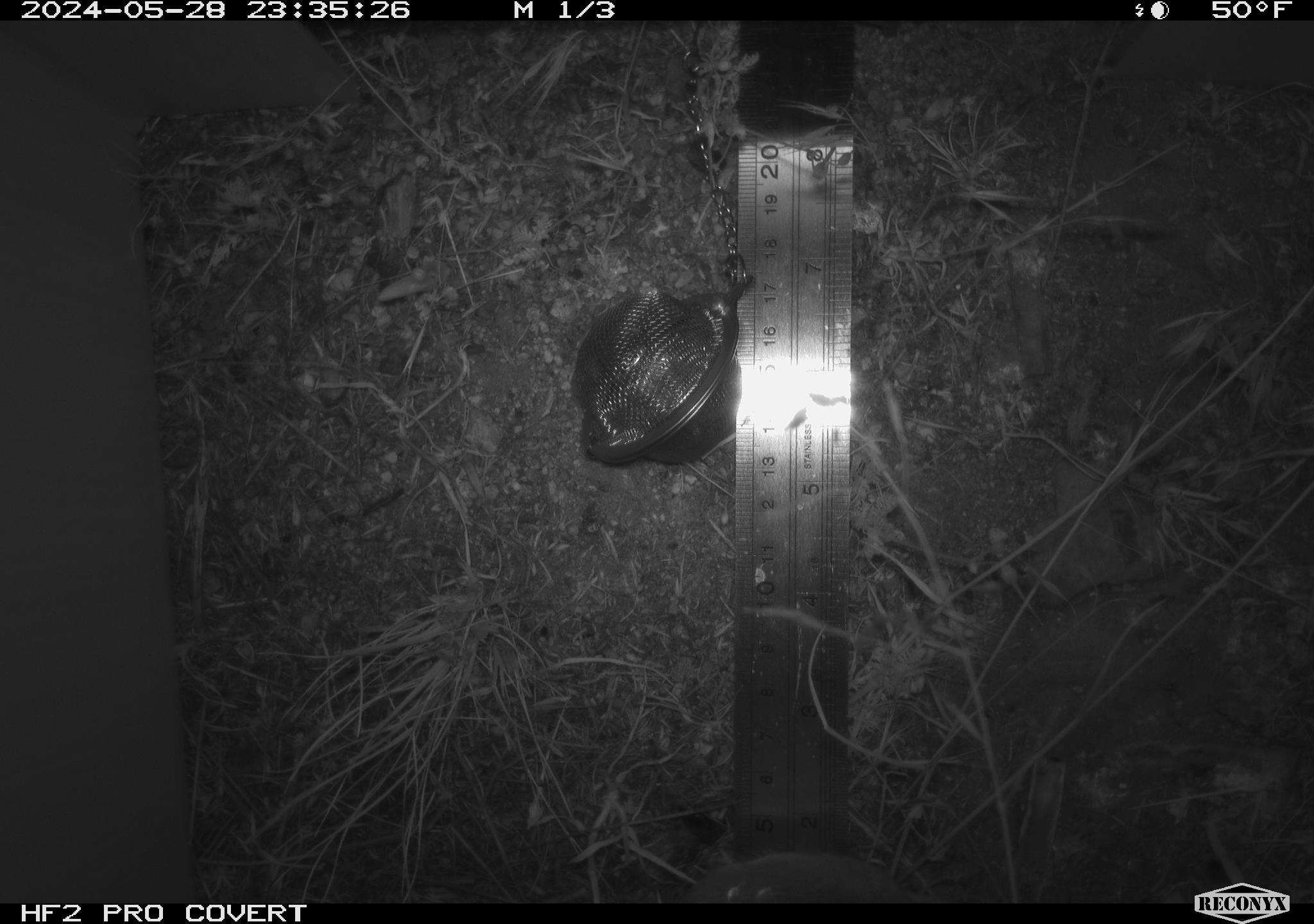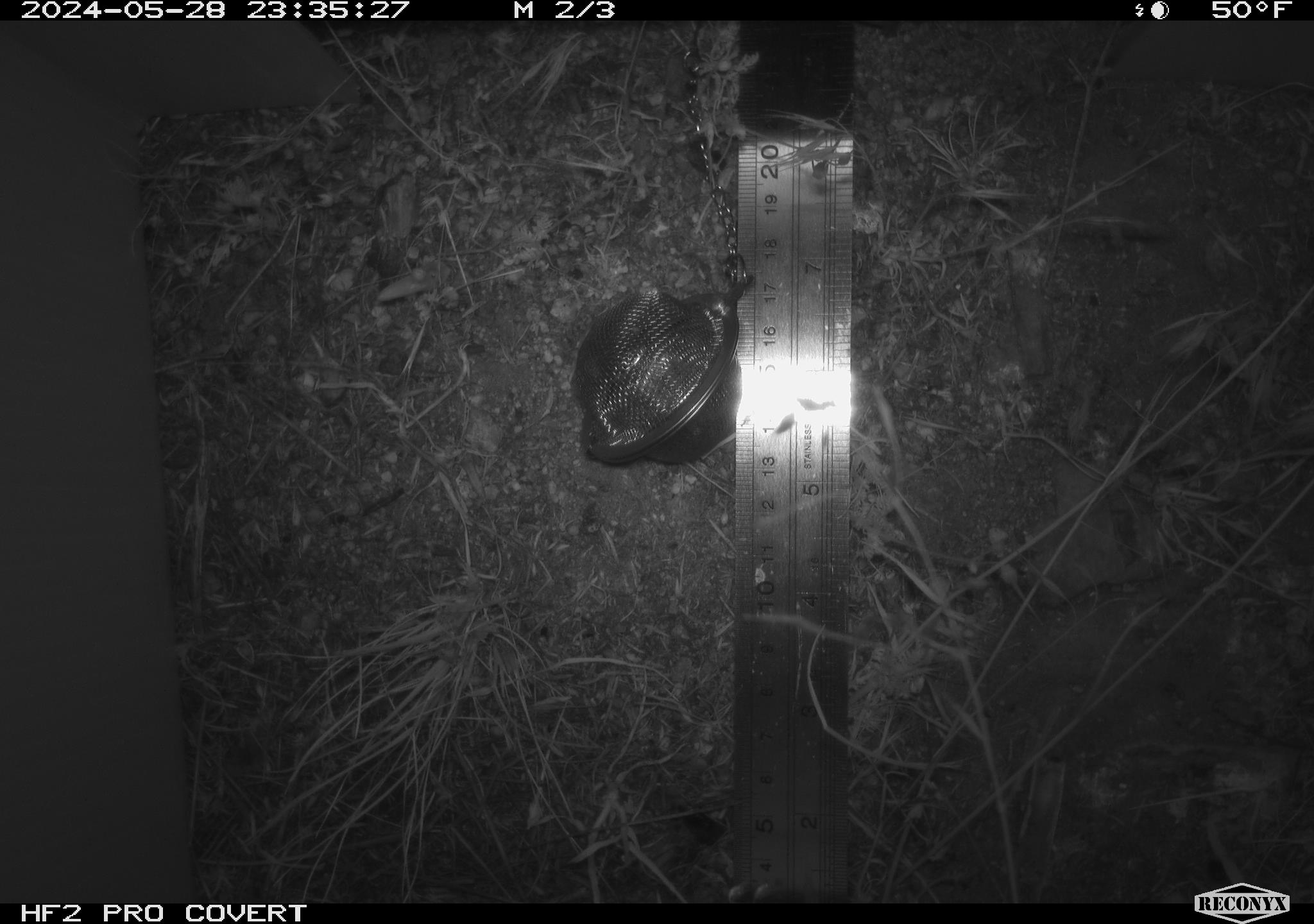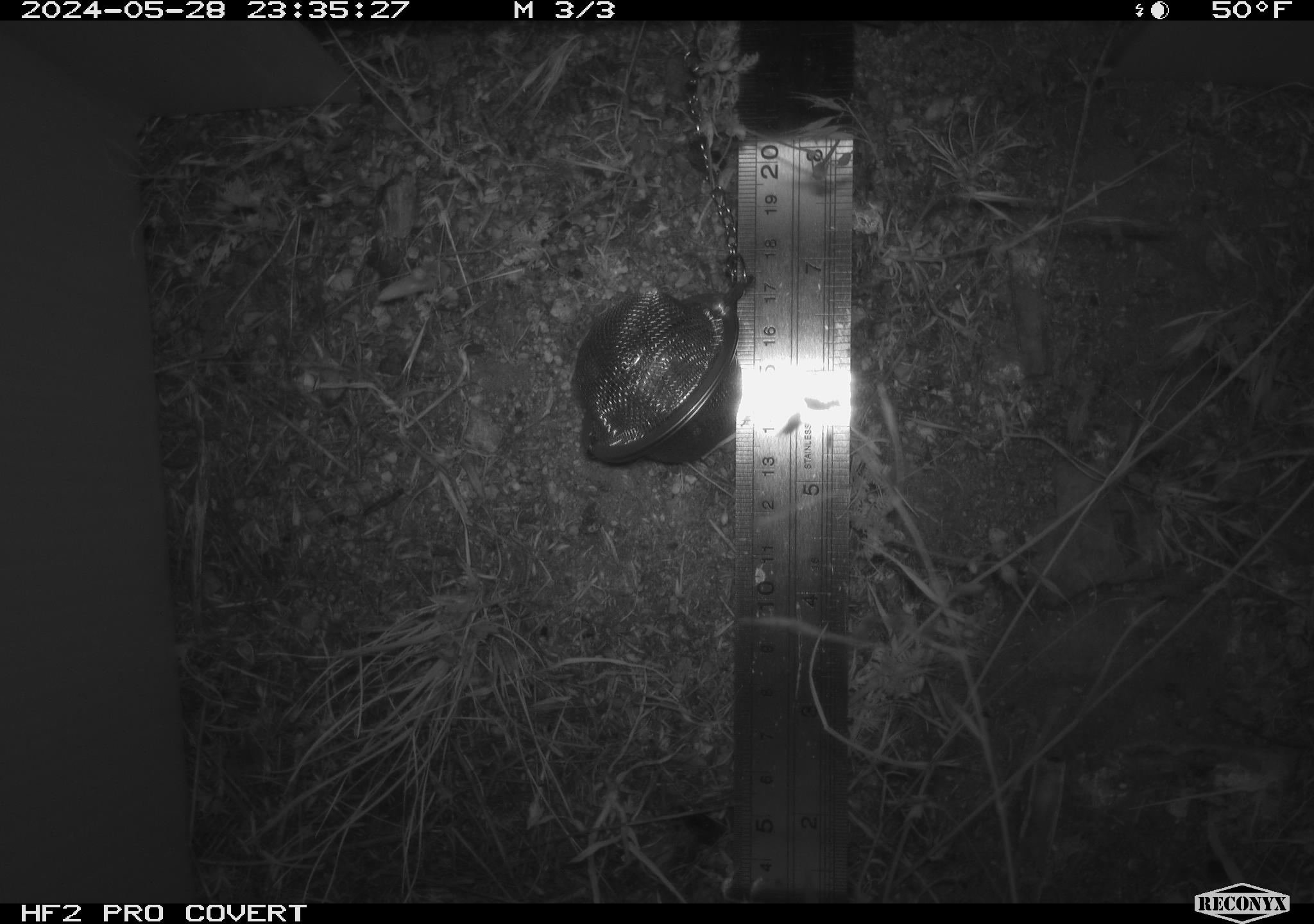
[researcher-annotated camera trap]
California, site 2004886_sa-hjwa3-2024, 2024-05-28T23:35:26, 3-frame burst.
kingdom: Animalia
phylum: Chordata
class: Mammalia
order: Rodentia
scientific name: Rodentia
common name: rodent